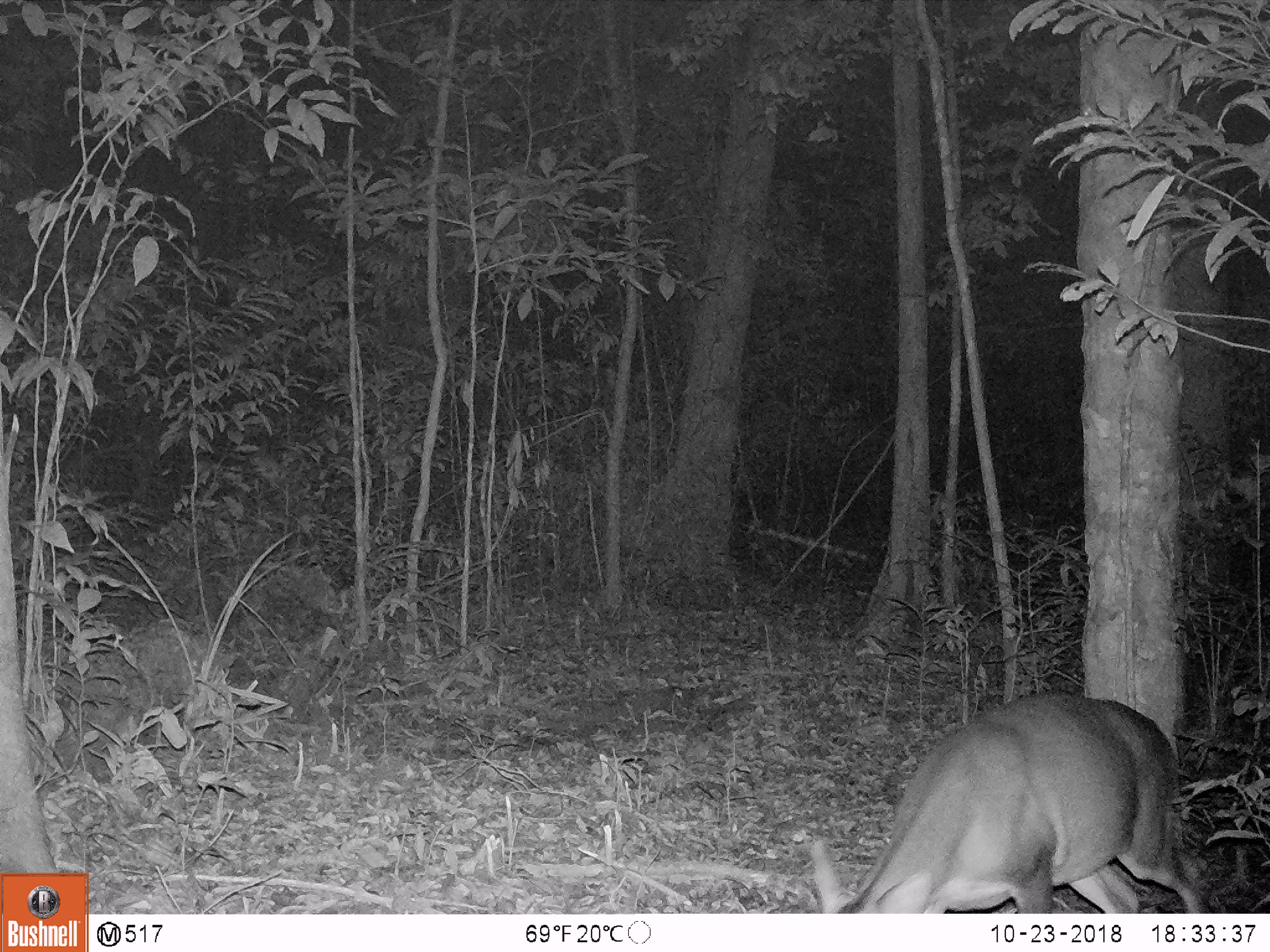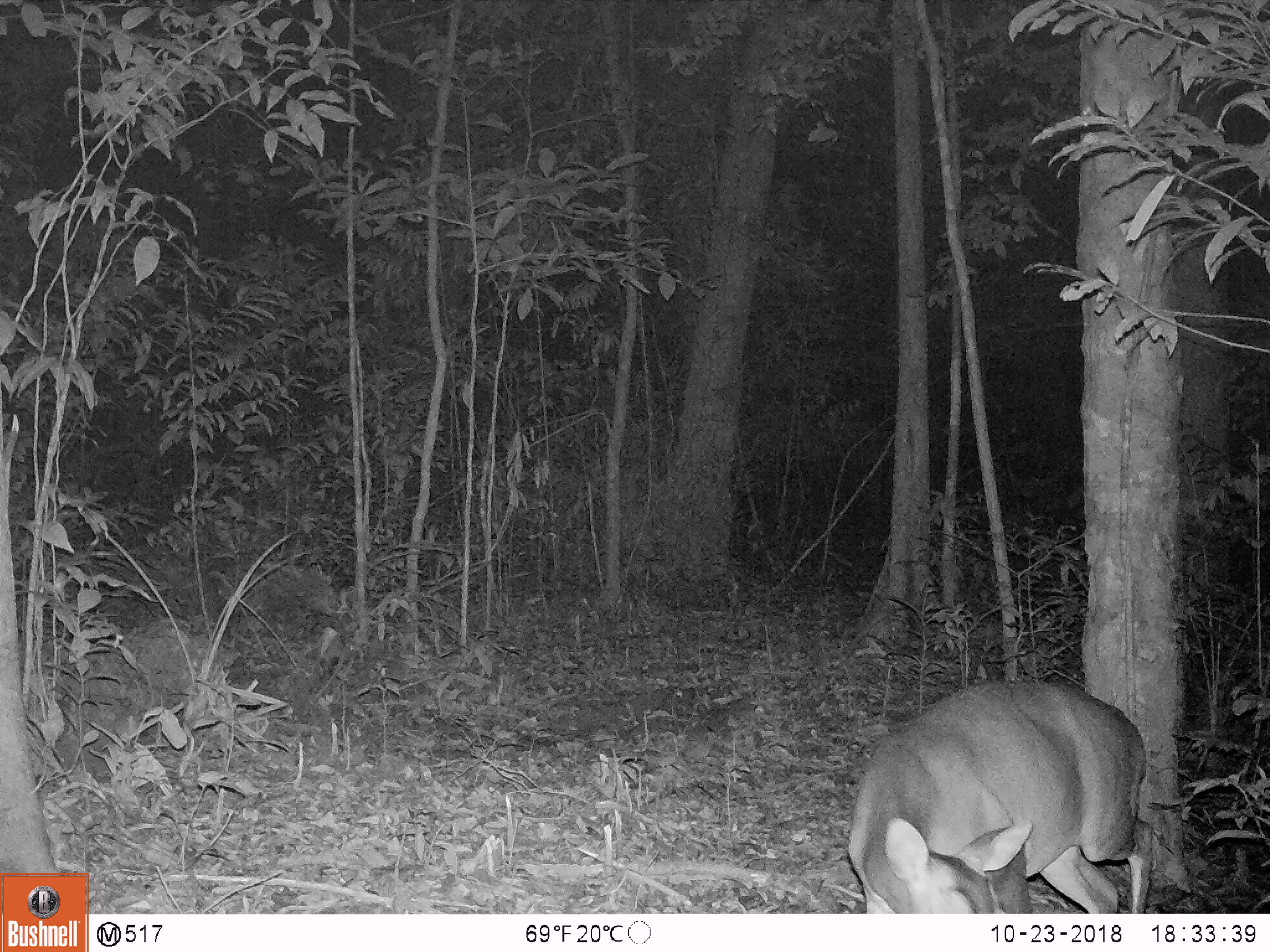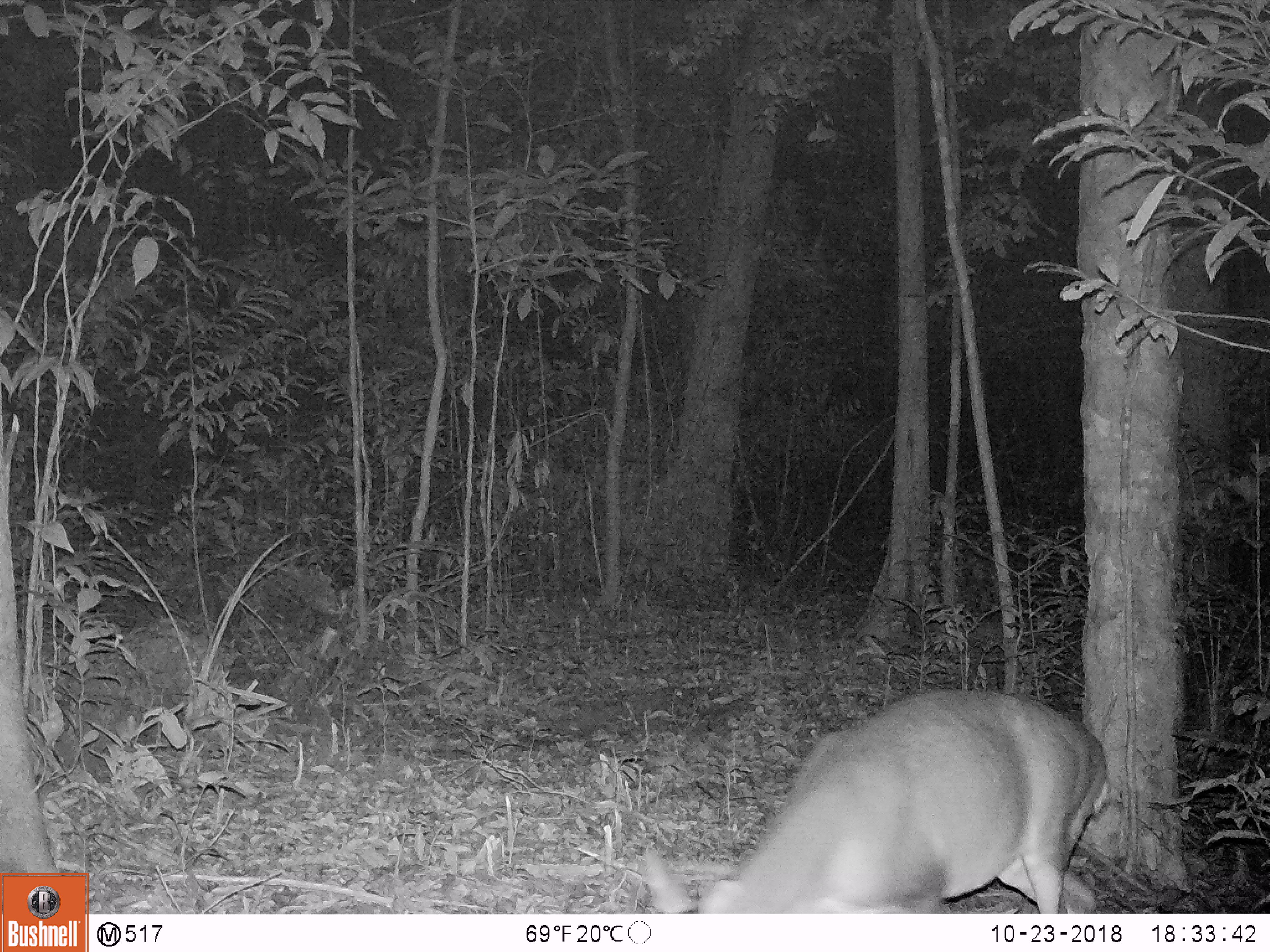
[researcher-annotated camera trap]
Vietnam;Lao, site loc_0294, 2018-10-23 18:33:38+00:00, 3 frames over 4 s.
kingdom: Animalia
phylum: Chordata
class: Mammalia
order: Artiodactyla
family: Cervidae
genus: Muntiacus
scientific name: Muntiacus vuquangensis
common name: large-antlered muntjac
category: large antlered muntjac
Large antlered muntjac (large-antlered muntjac) (Muntiacus vuquangensis). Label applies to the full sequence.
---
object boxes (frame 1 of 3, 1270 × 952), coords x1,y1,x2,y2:
large antlered muntjac: 812,693,1204,915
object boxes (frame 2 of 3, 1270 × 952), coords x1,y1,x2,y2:
large antlered muntjac: 849,680,1153,914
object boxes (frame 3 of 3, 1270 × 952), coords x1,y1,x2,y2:
large antlered muntjac: 642,688,1111,913